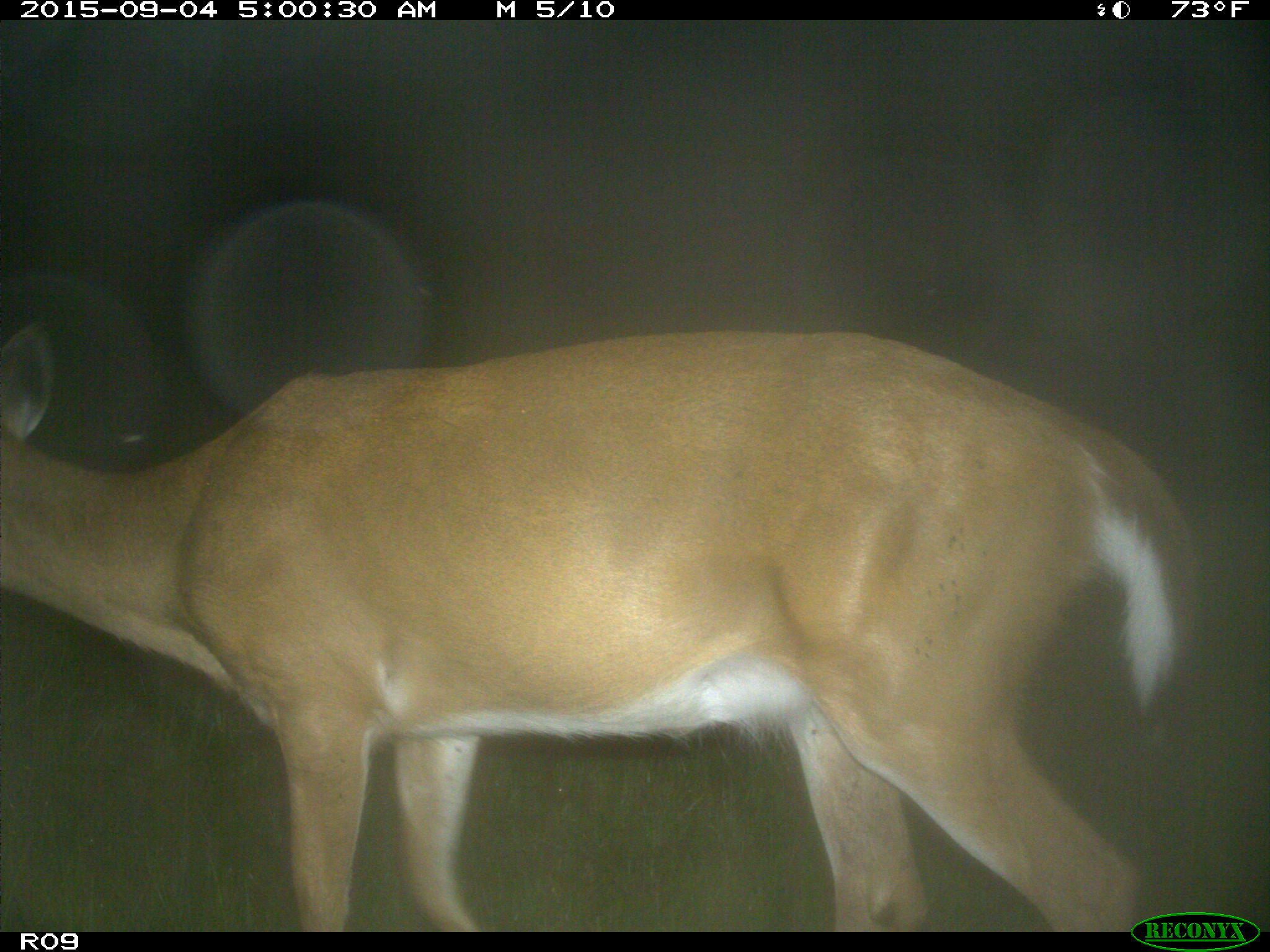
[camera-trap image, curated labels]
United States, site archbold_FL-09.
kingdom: Animalia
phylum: Chordata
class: Mammalia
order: Artiodactyla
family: Cervidae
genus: Odocoileus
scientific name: Odocoileus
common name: deer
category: unidentified deer